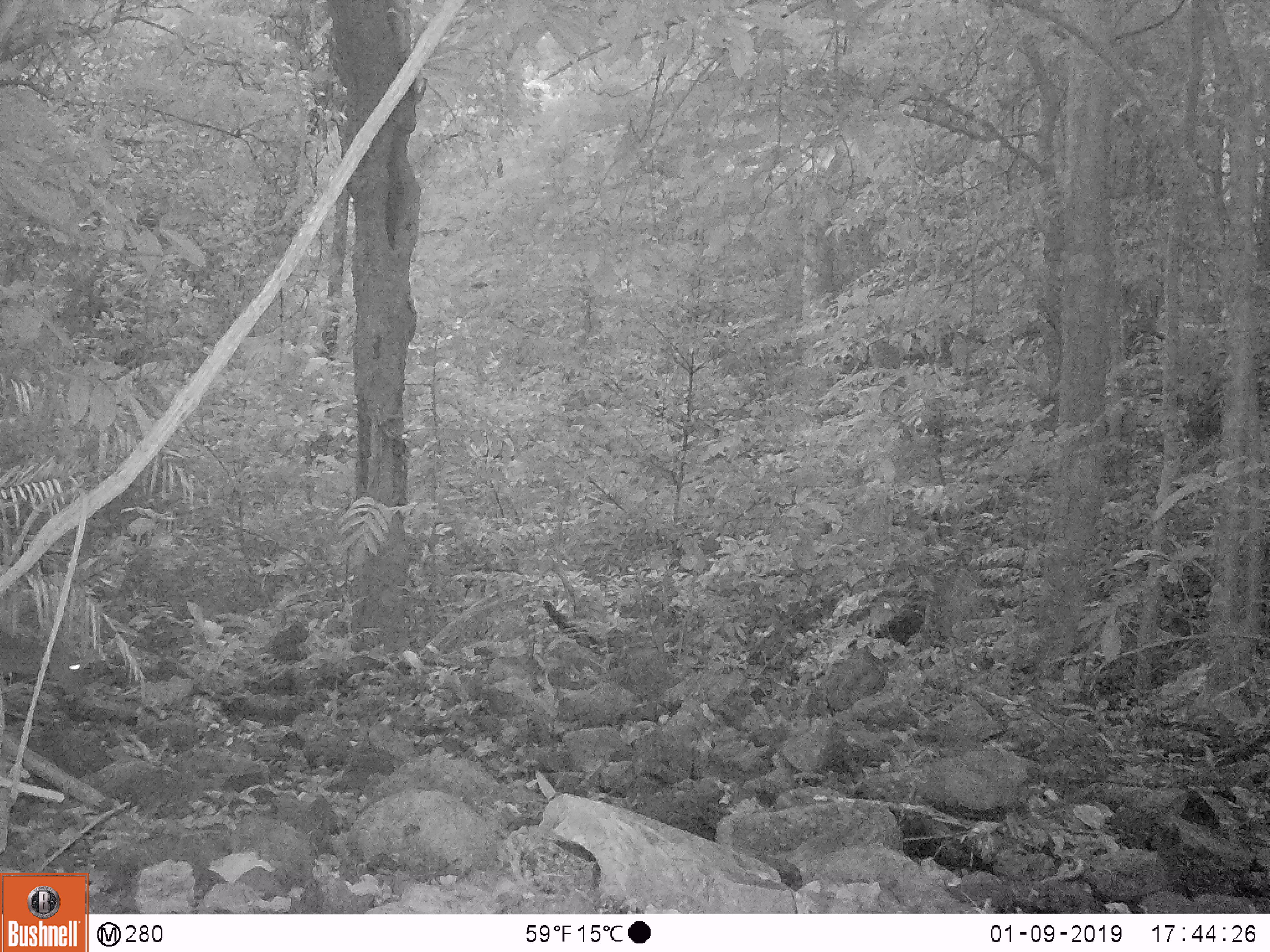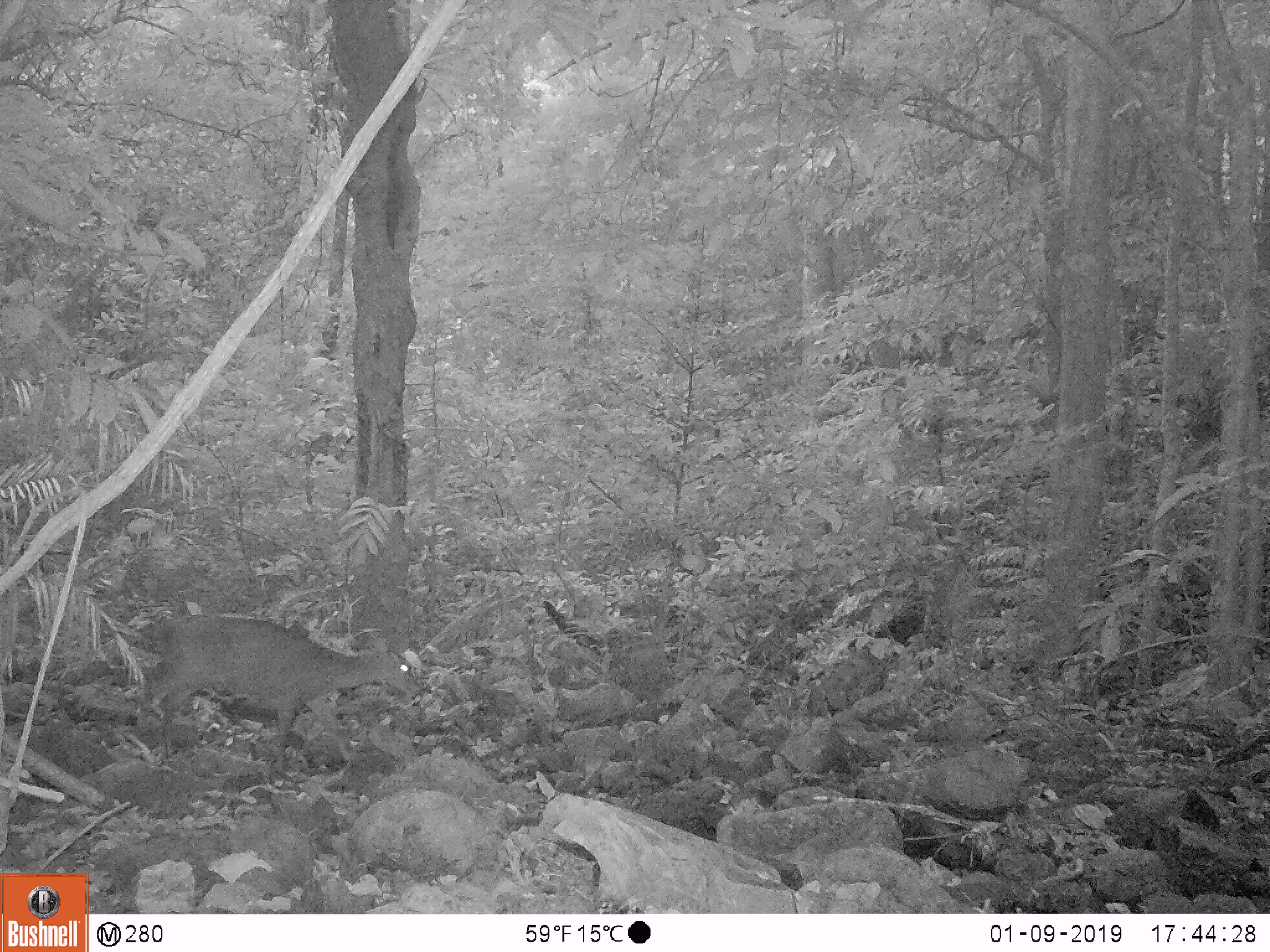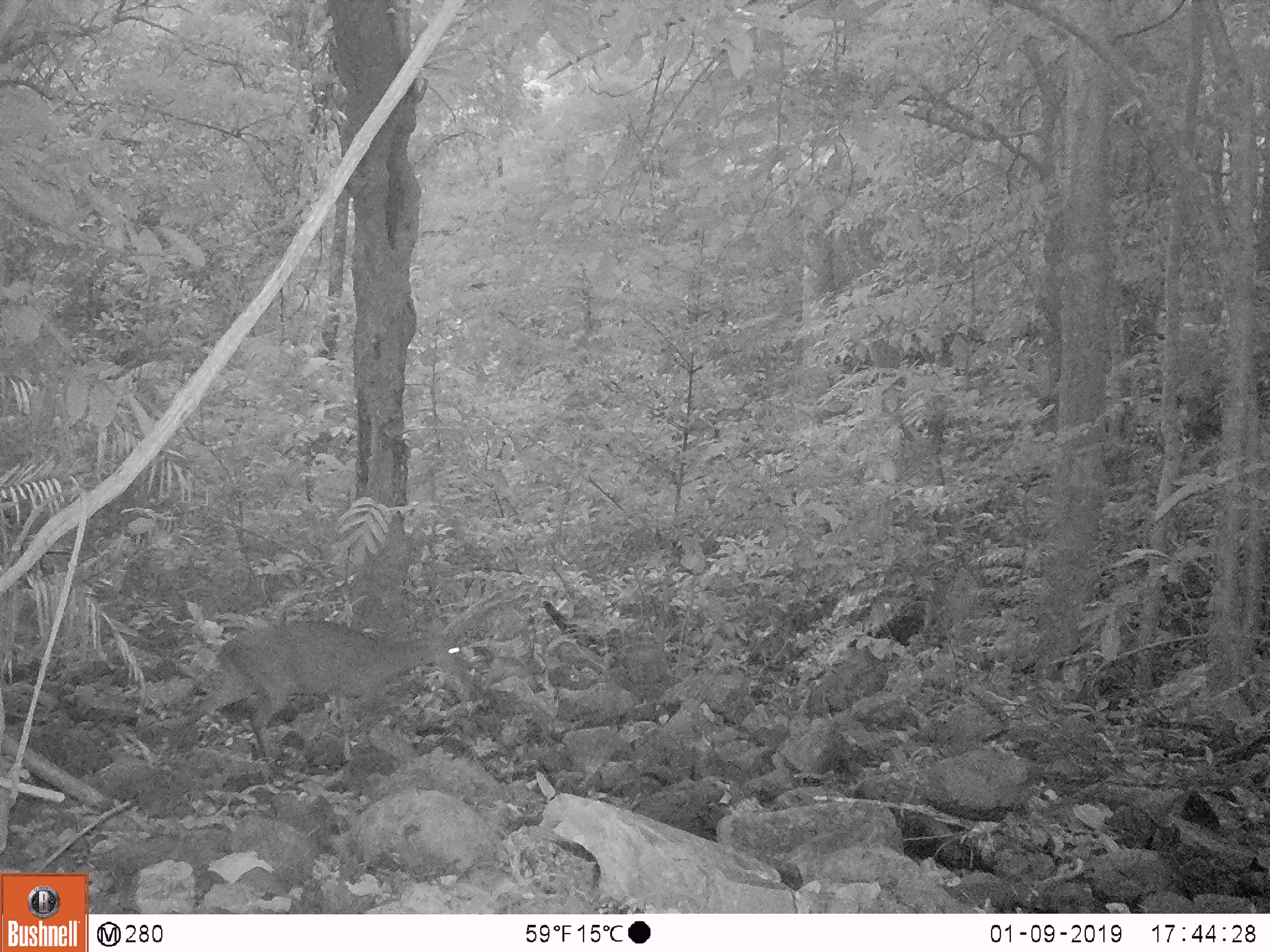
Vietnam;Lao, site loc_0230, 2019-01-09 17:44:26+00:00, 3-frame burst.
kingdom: Animalia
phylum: Chordata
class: Mammalia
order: Artiodactyla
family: Cervidae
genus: Muntiacus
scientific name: Muntiacus vuquangensis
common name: large-antlered muntjac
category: large antlered muntjac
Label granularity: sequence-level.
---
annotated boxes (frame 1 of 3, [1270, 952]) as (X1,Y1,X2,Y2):
large antlered muntjac: (0,627,91,702)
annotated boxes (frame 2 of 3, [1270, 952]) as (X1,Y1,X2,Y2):
large antlered muntjac: (134,612,420,775)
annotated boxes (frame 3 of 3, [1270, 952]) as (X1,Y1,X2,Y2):
large antlered muntjac: (152,609,473,776)